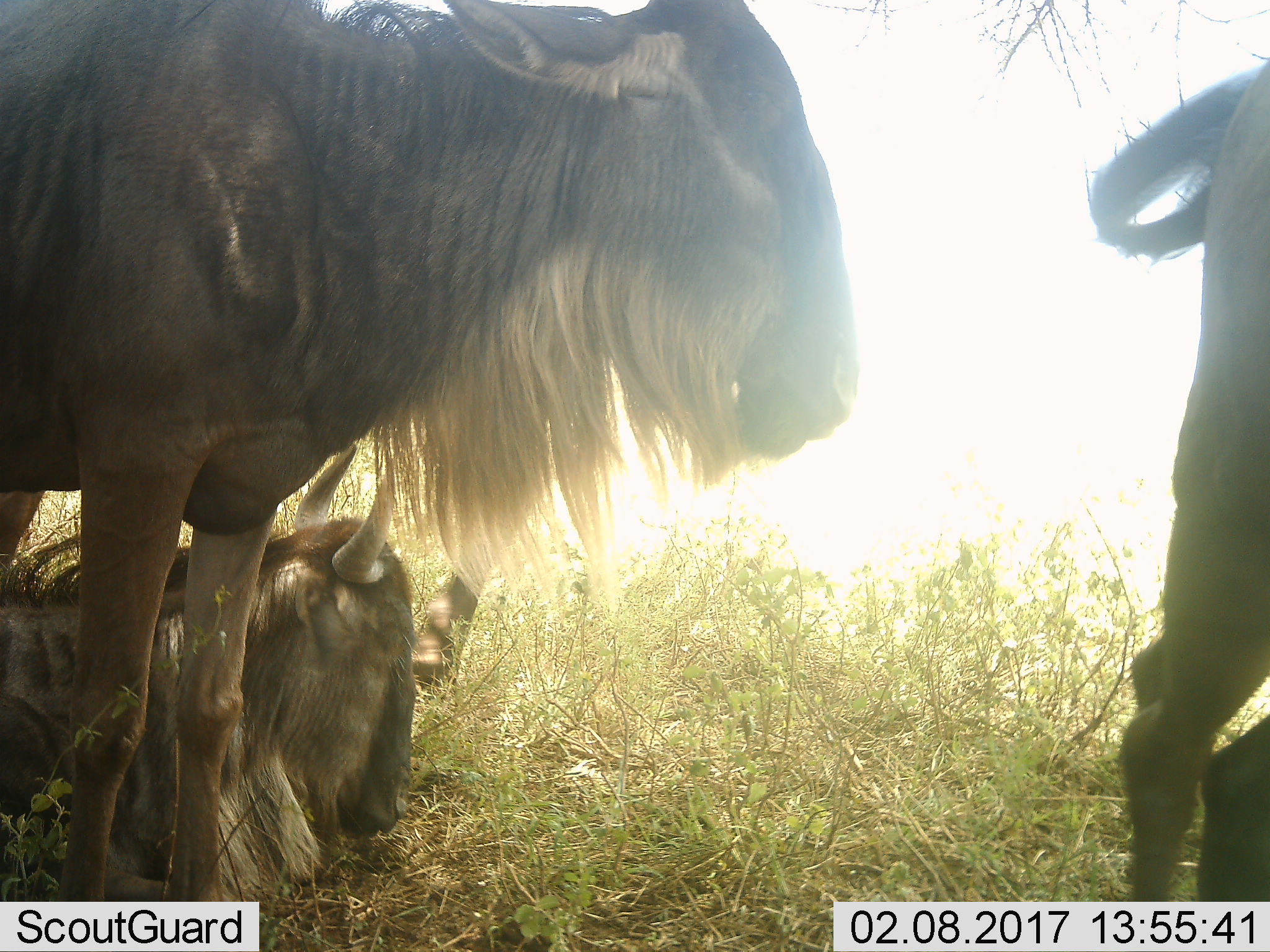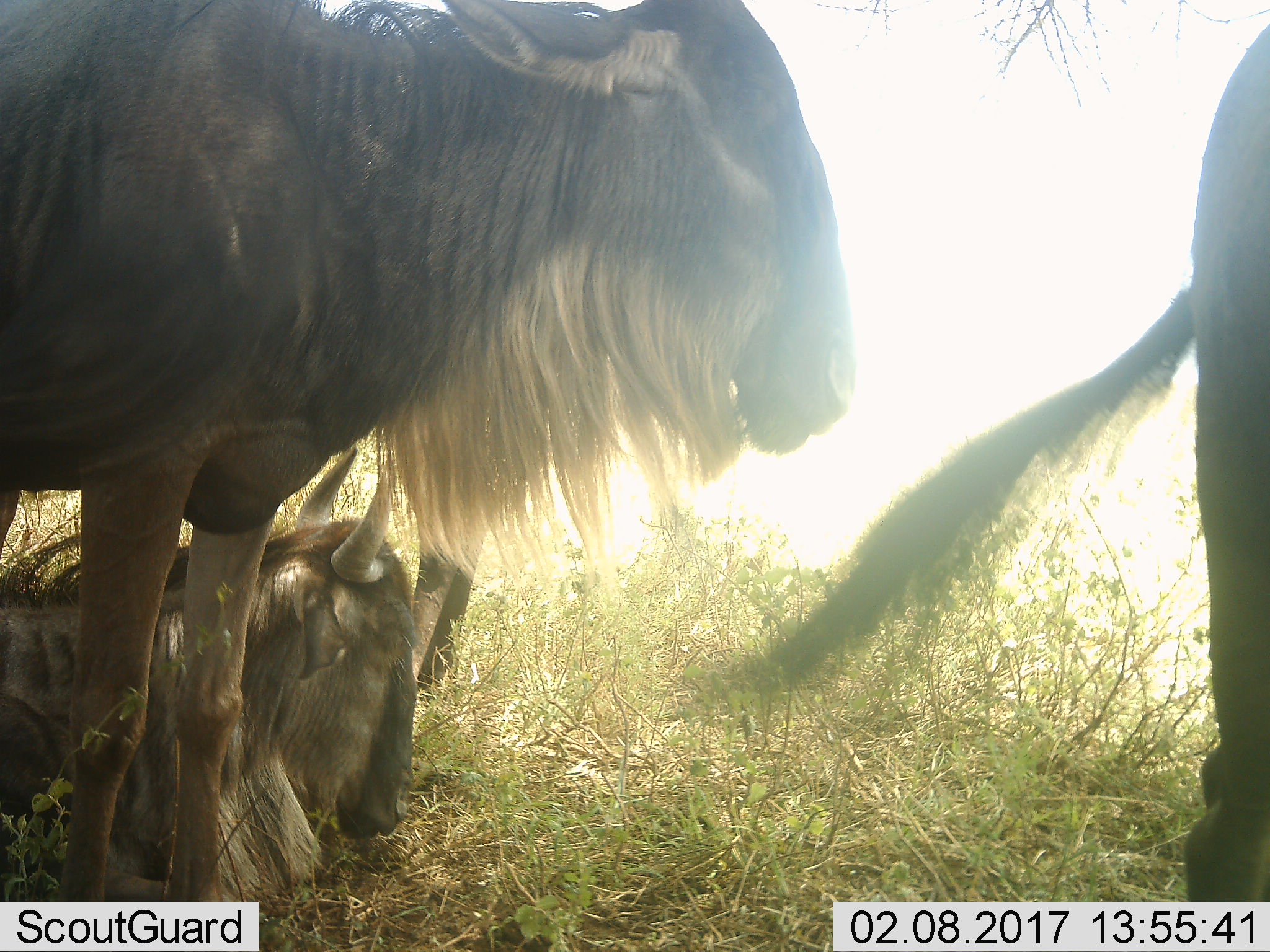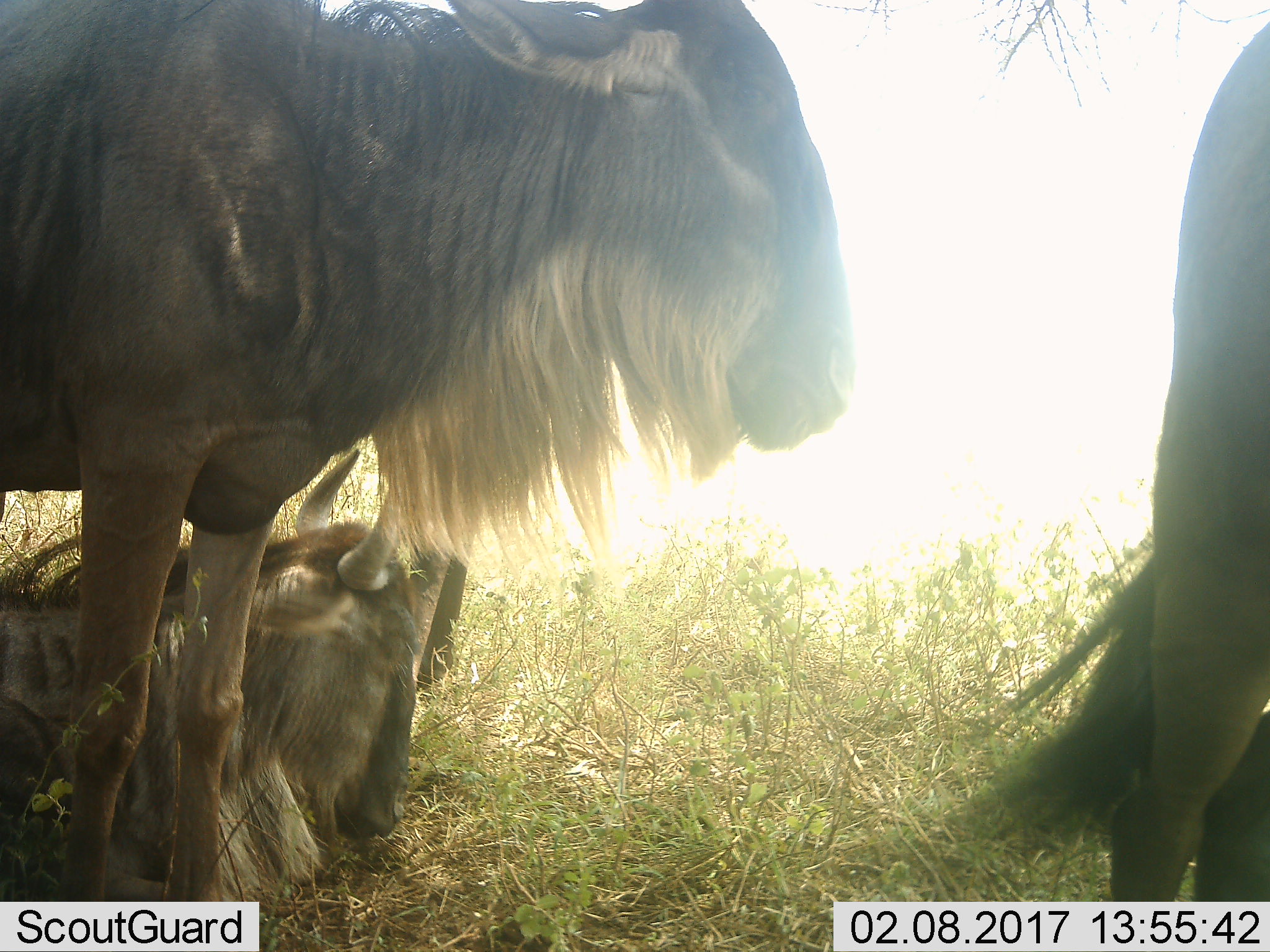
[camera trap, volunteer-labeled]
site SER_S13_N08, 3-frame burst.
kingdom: Animalia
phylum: Chordata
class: Mammalia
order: Artiodactyla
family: Bovidae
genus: Connochaetes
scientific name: Connochaetes taurinus taurinus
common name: blue wildebeest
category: wildebeestblue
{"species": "wildebeestblue (blue wildebeest) (Connochaetes taurinus taurinus)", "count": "3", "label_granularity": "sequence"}